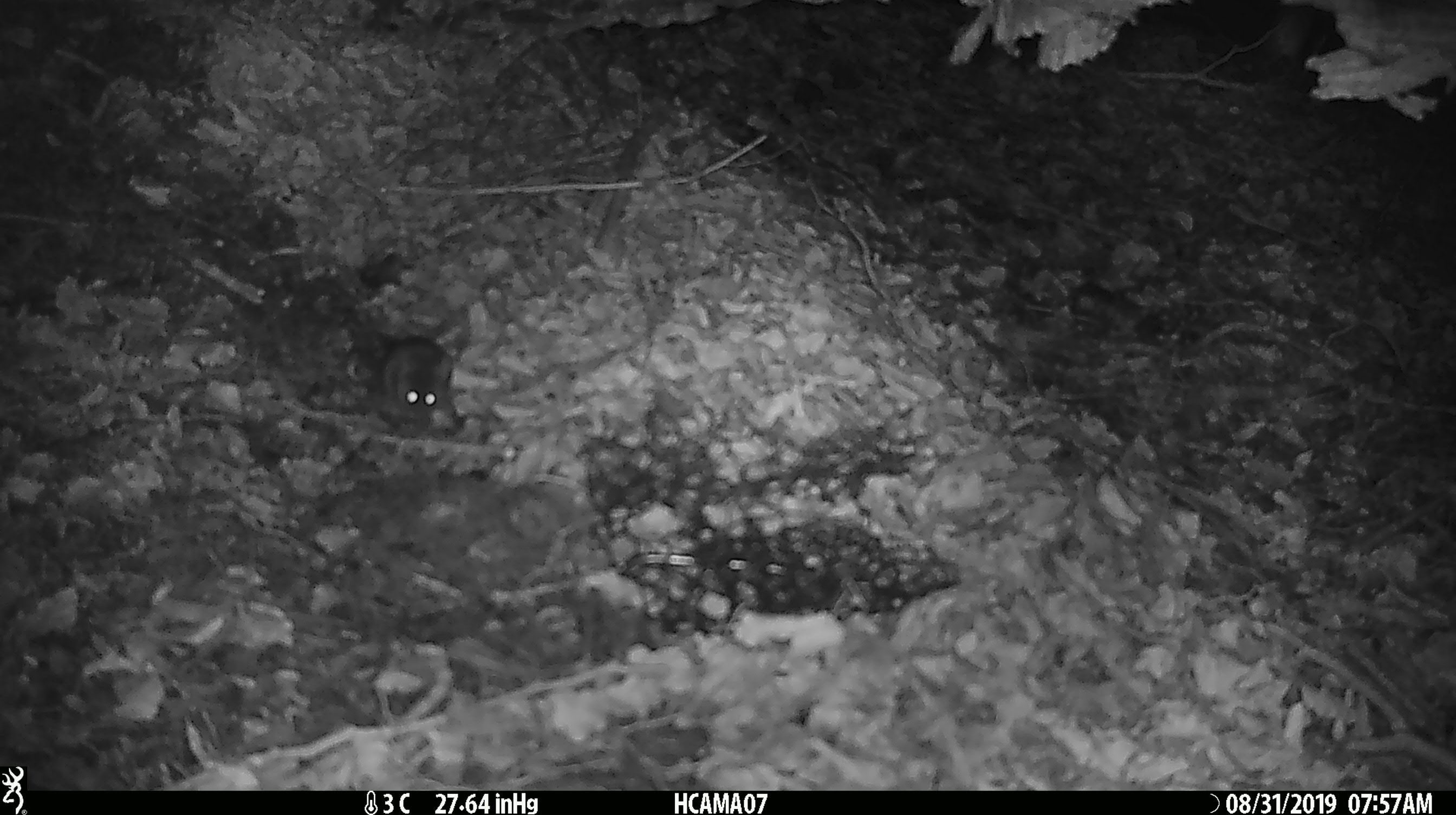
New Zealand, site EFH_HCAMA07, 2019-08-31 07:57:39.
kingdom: Animalia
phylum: Chordata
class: Mammalia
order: Rodentia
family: Muridae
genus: Mus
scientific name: Mus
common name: mouse